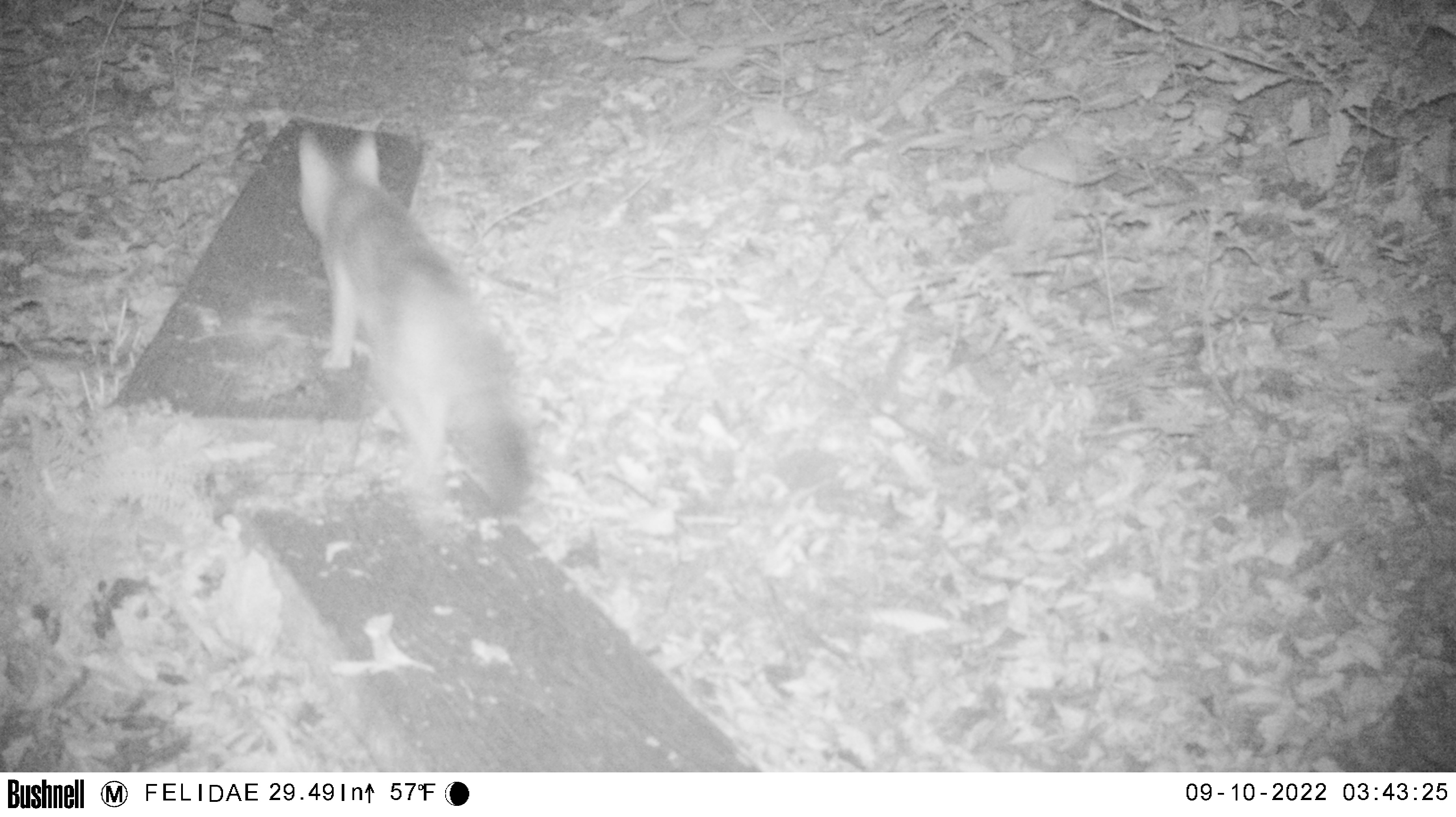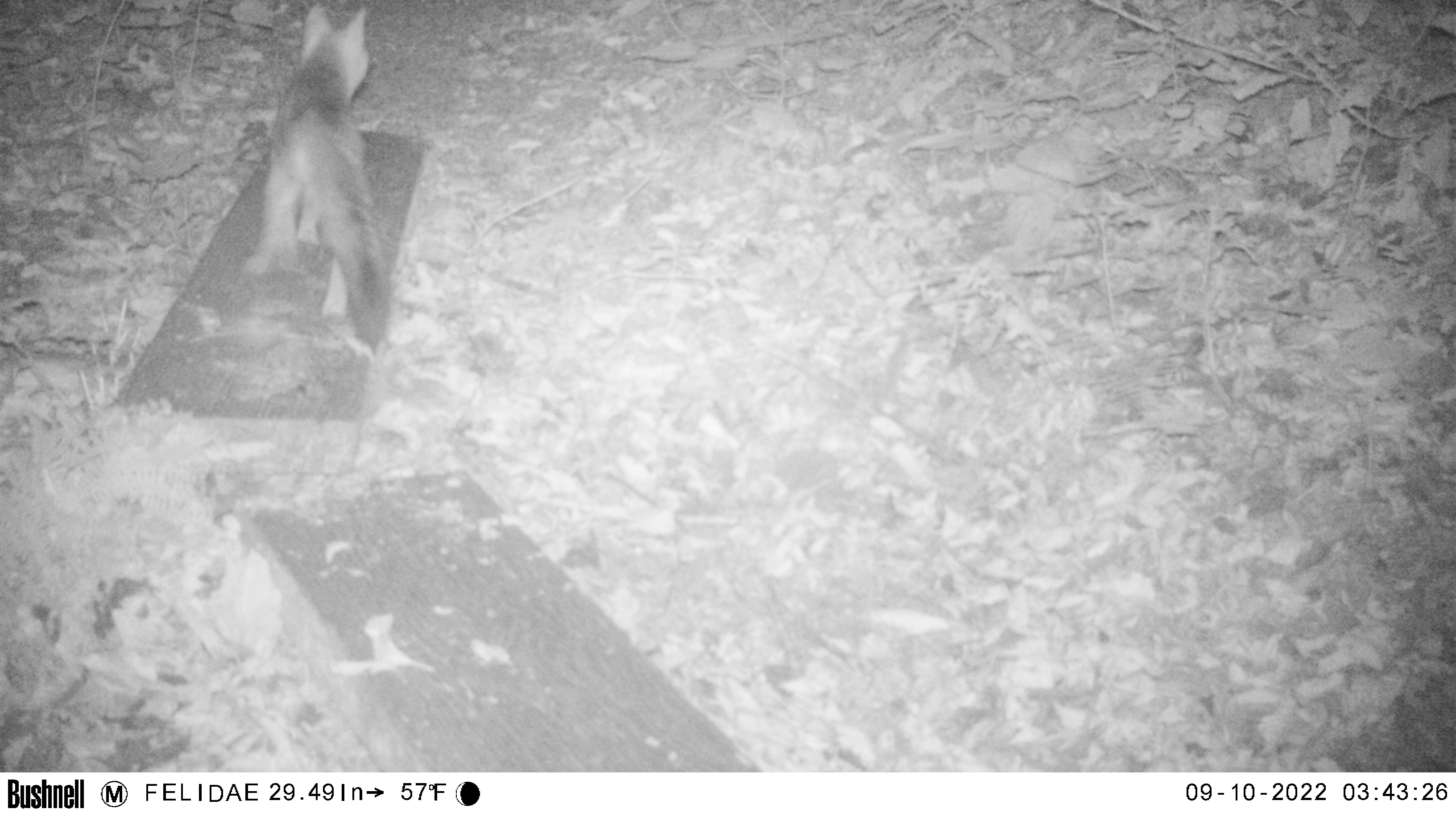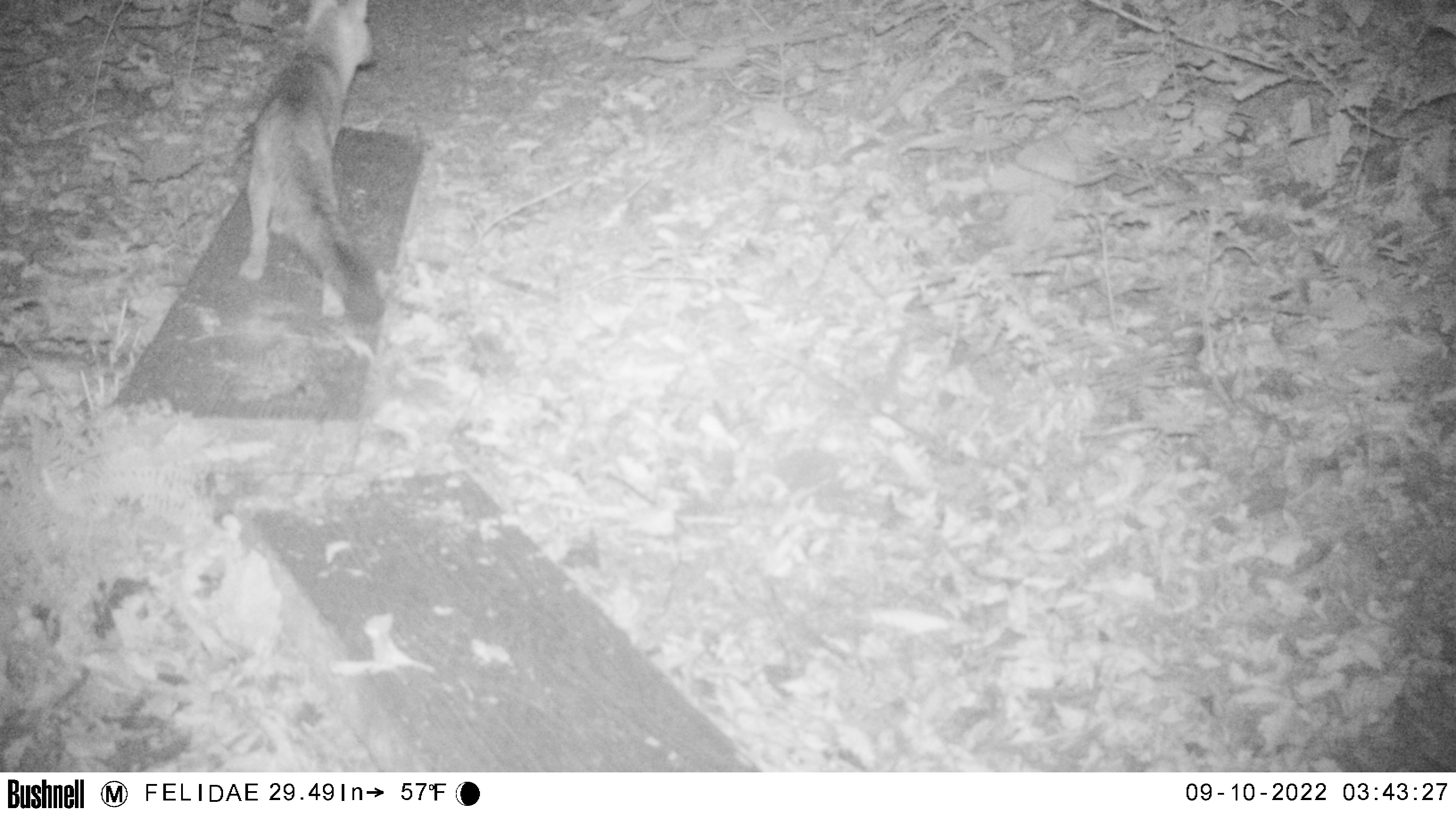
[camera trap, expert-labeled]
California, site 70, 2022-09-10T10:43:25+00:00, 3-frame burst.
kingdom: Animalia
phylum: Chordata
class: Mammalia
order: Carnivora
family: Canidae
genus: Urocyon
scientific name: Urocyon cinereoargenteus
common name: gray fox